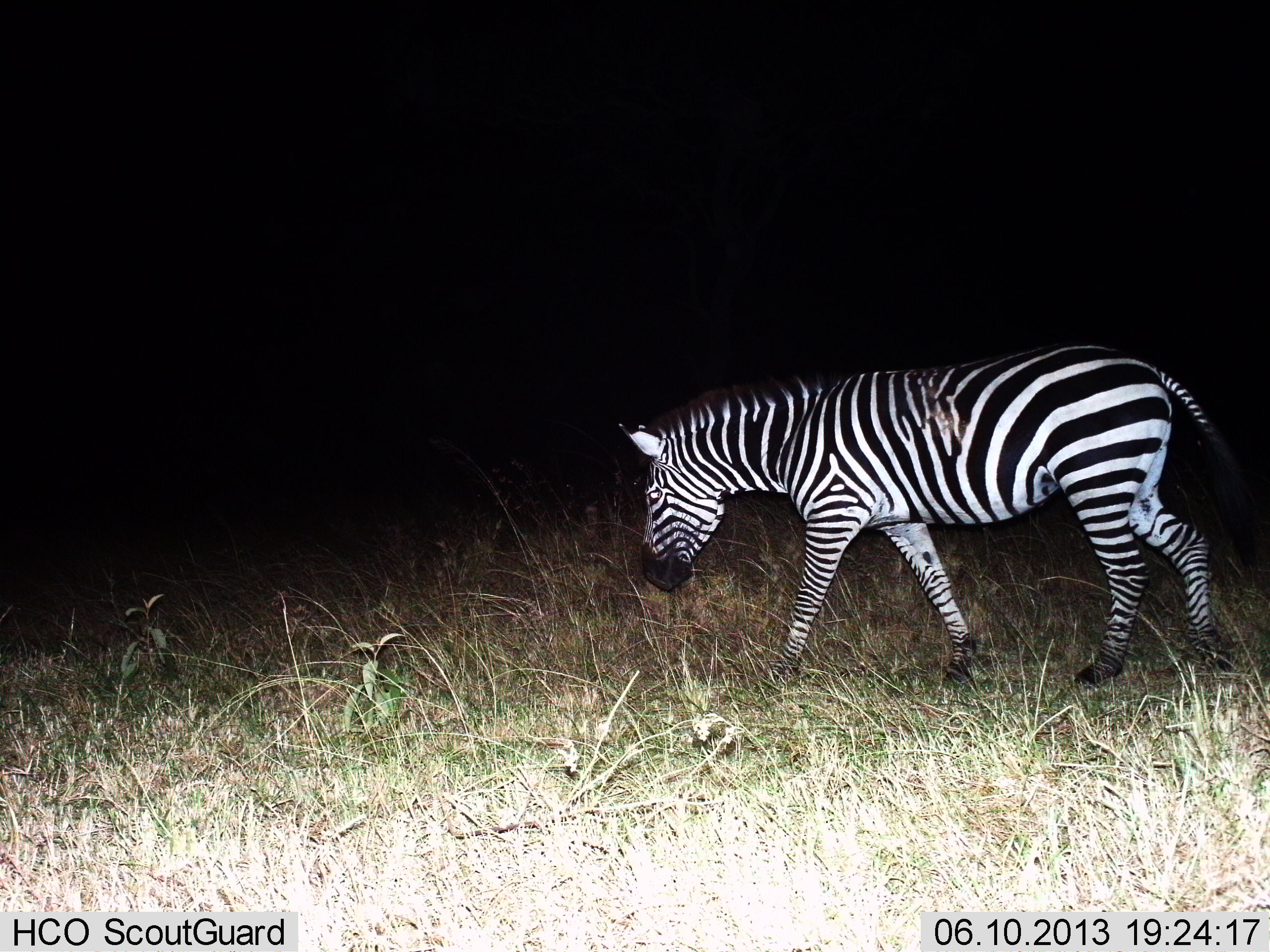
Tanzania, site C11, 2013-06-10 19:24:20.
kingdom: Animalia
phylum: Chordata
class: Mammalia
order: Perissodactyla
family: Equidae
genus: Equus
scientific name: Equus quagga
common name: plains zebra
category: zebra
Zebra (plains zebra) (Equus quagga), count 1. Behavior (volunteer vote fractions): standing 30%, resting 0%, moving 80%, interacting 0%. Young present (vote fraction): 0%. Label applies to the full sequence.